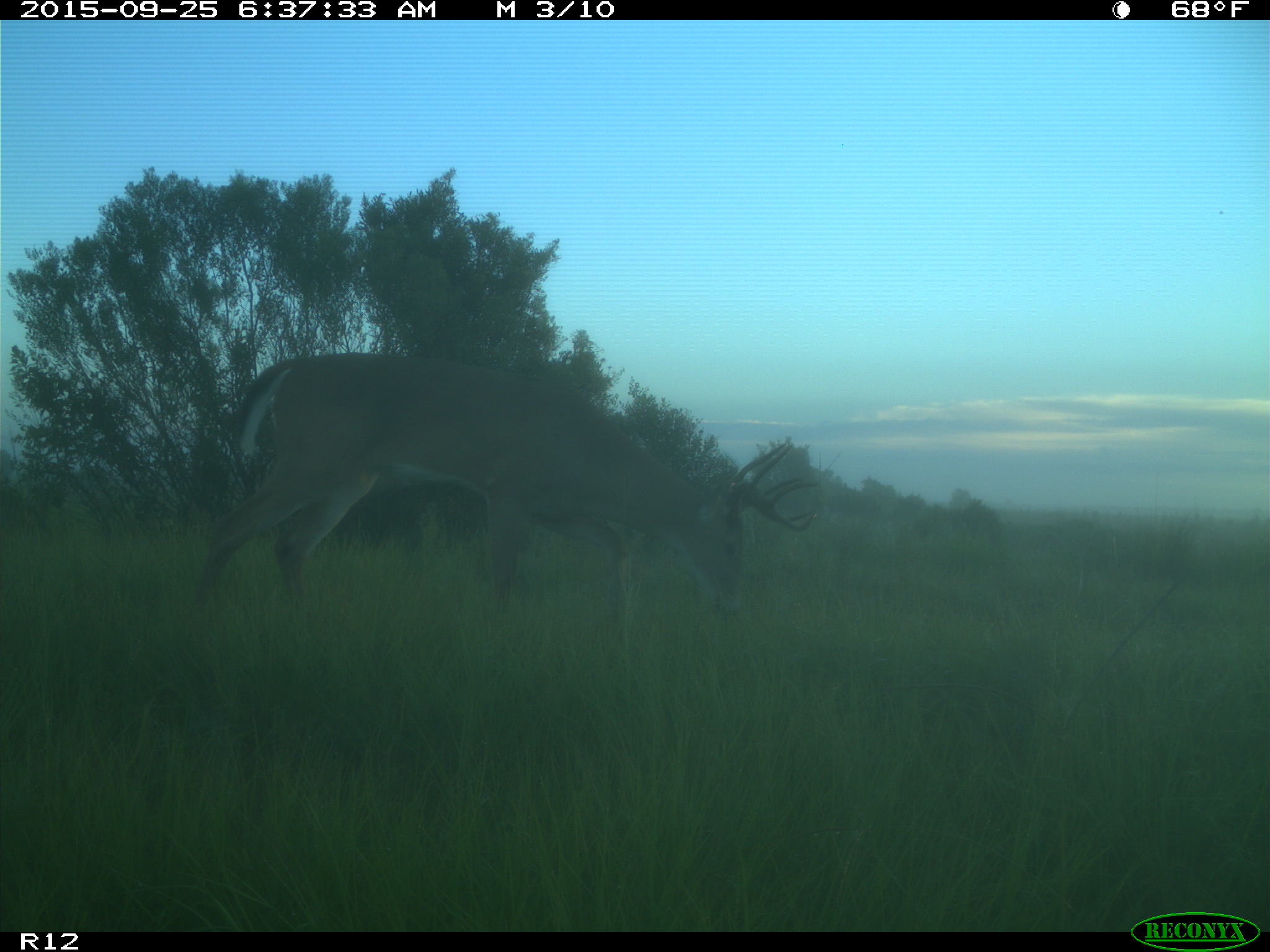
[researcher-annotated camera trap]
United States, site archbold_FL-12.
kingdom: Animalia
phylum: Chordata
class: Mammalia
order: Artiodactyla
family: Cervidae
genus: Odocoileus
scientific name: Odocoileus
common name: deer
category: unidentified deer